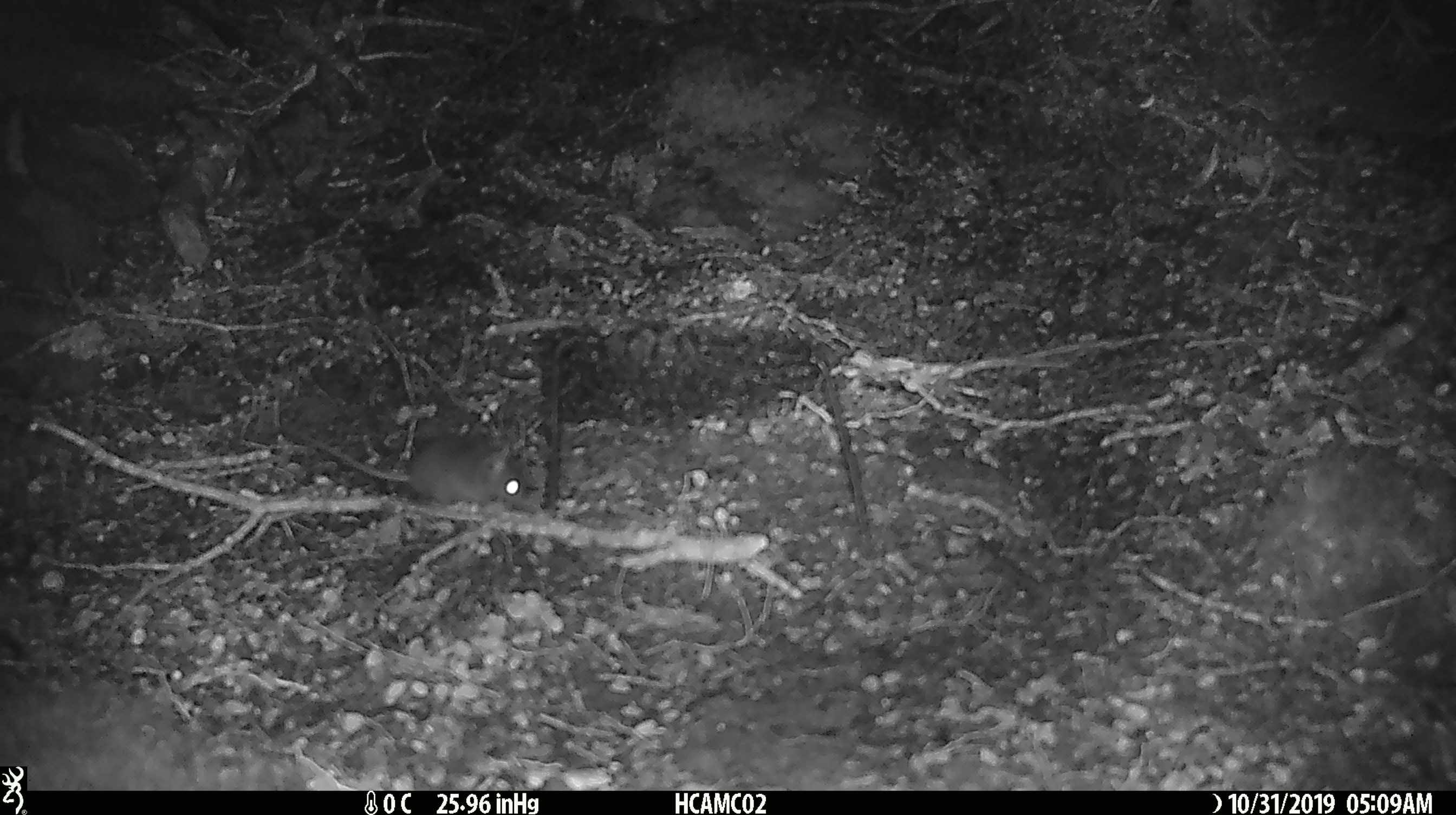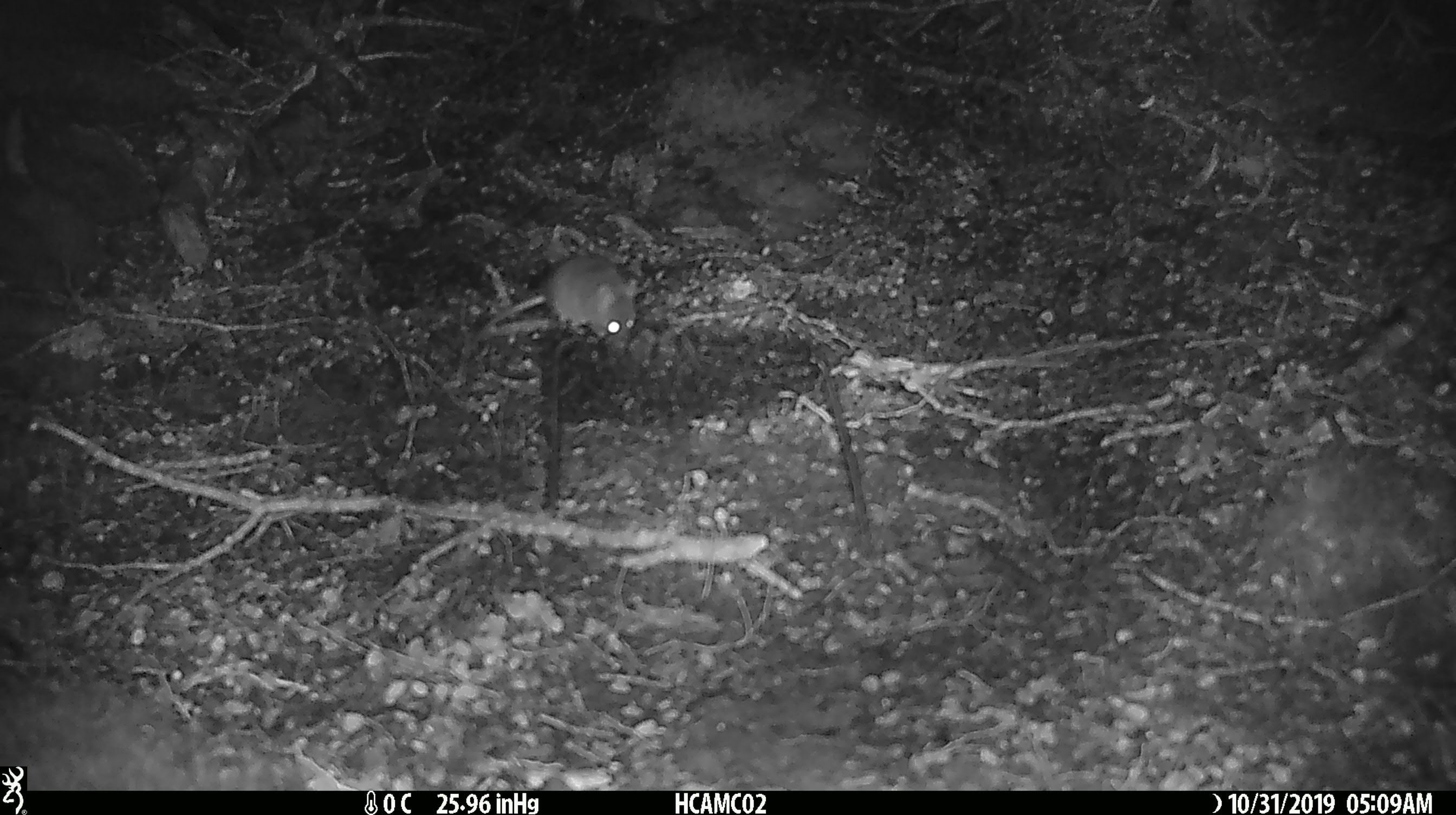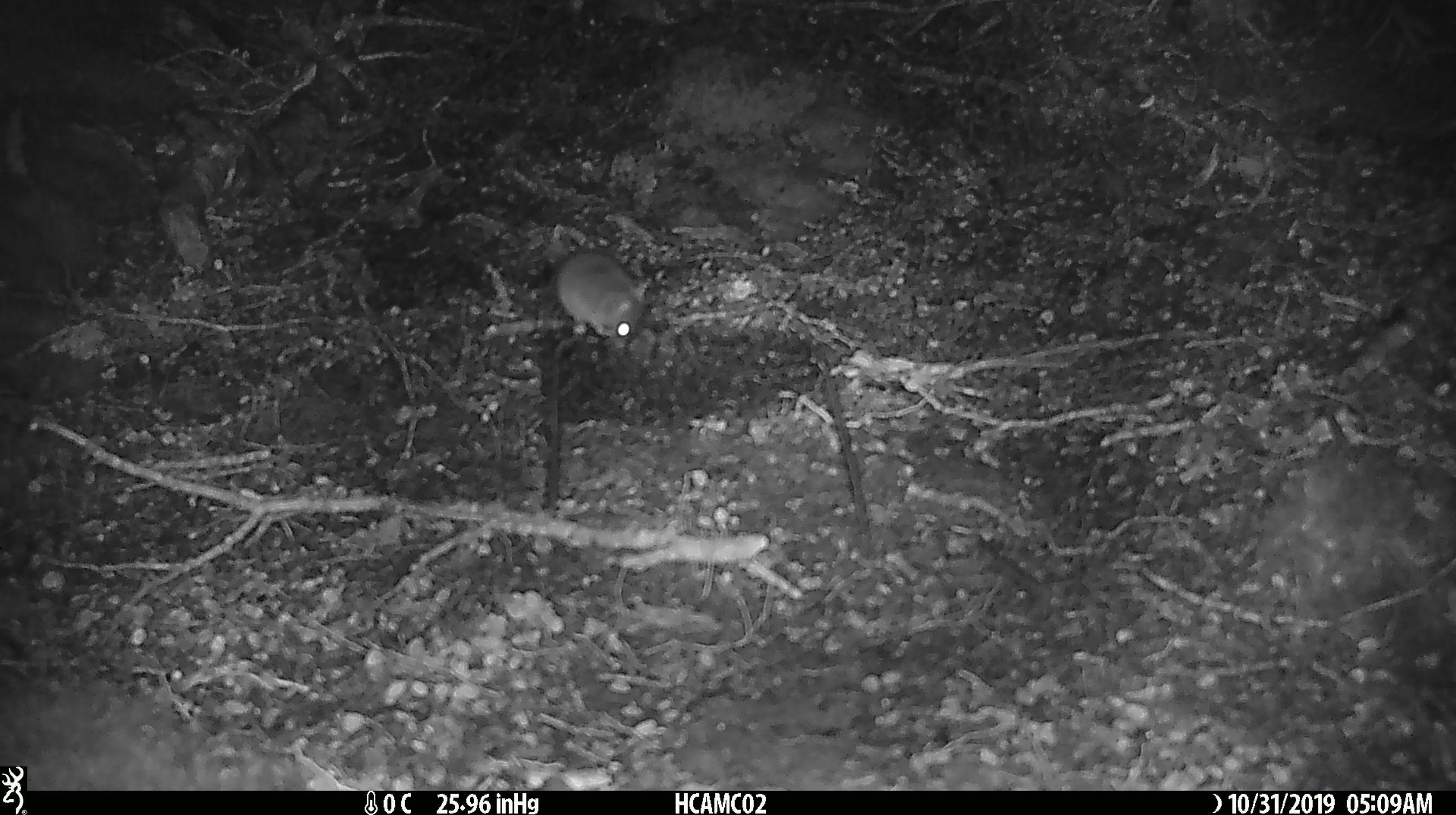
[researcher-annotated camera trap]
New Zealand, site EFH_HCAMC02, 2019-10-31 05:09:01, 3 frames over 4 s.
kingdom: Animalia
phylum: Chordata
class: Mammalia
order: Rodentia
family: Muridae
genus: Mus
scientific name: Mus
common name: mouse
Mouse (Mus).